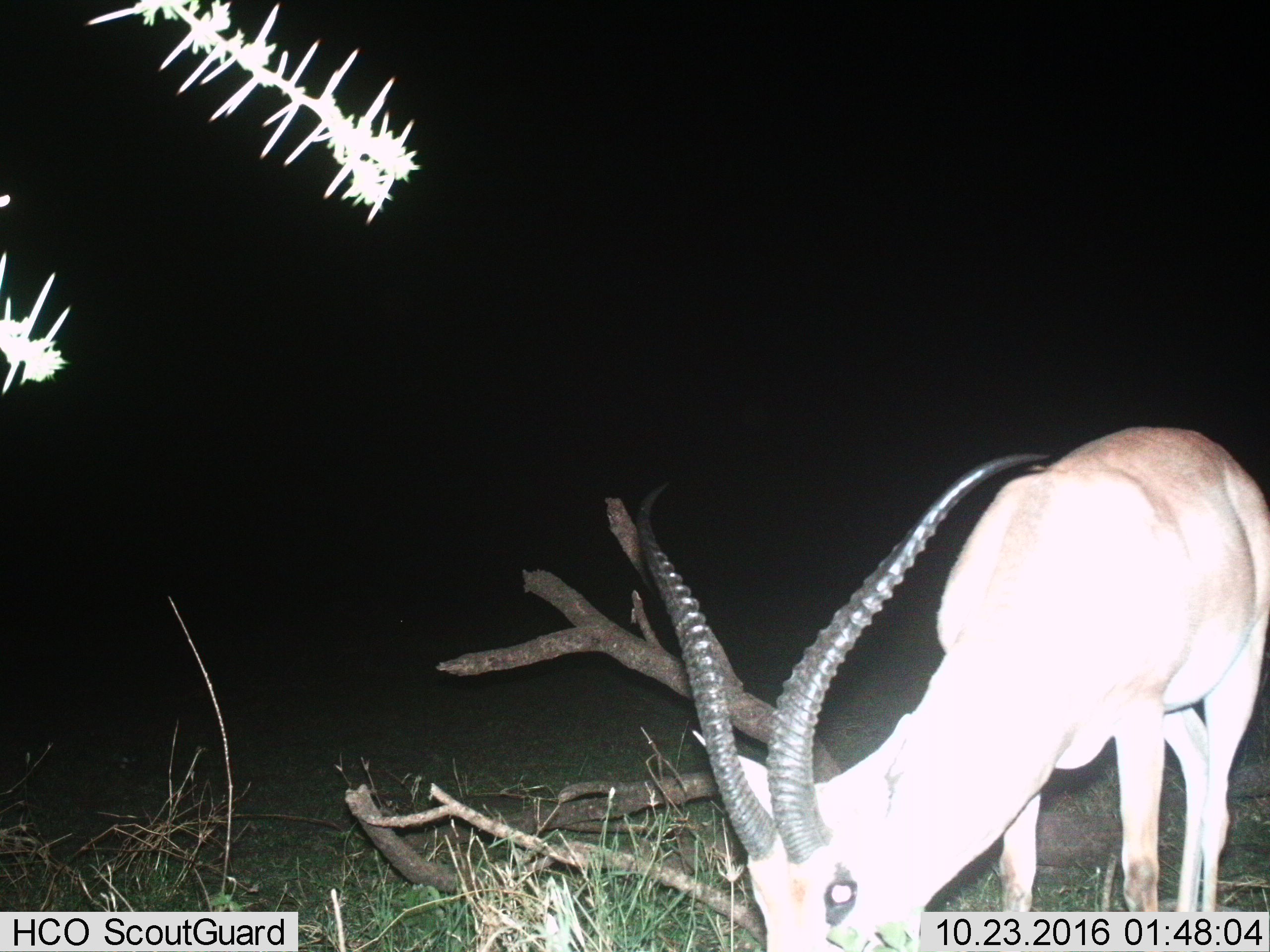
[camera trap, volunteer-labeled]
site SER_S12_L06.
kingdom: Animalia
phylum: Chordata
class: Mammalia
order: Artiodactyla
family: Bovidae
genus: Nanger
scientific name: Nanger granti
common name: grant's gazelle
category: gazellegrants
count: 1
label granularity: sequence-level